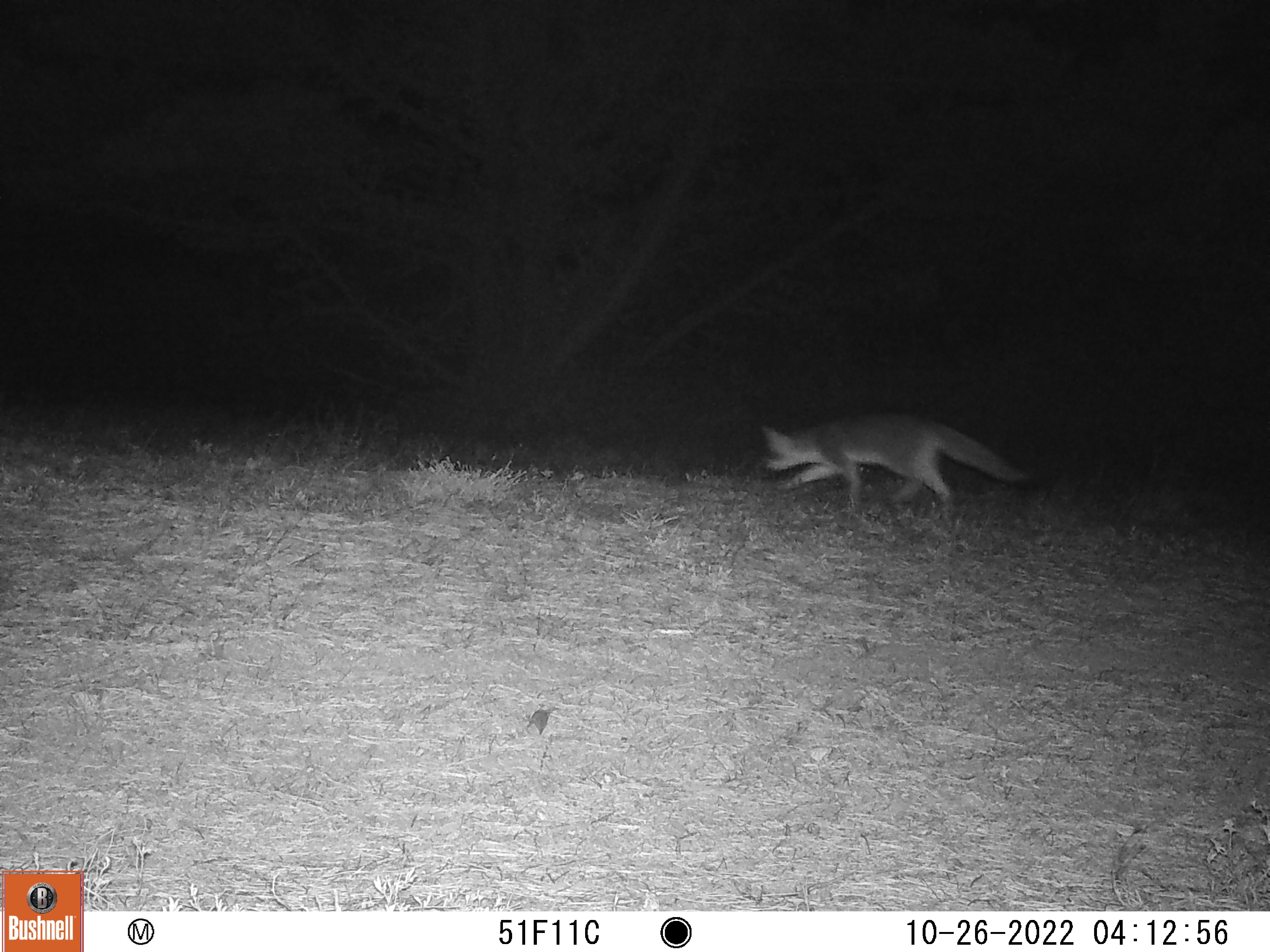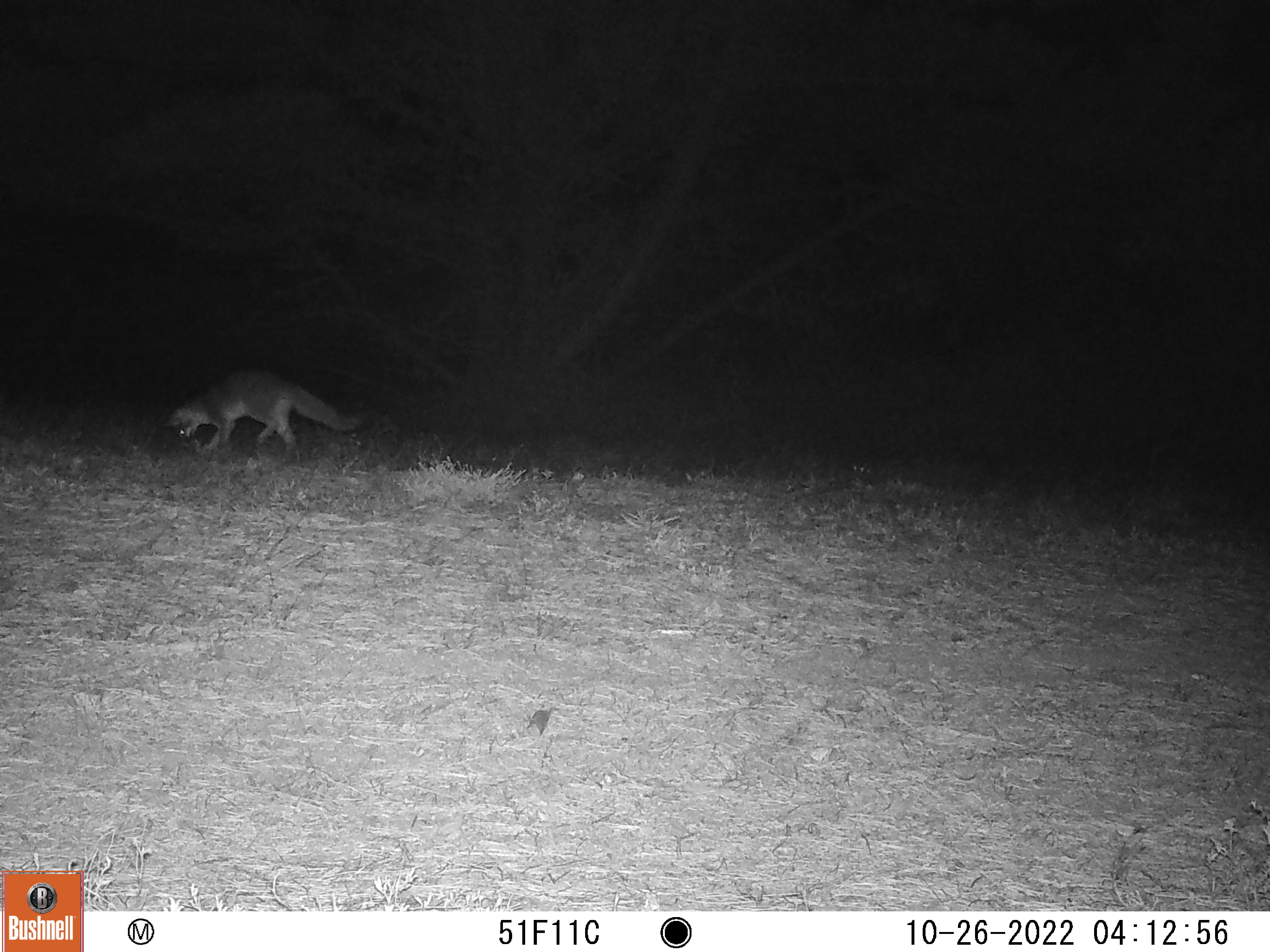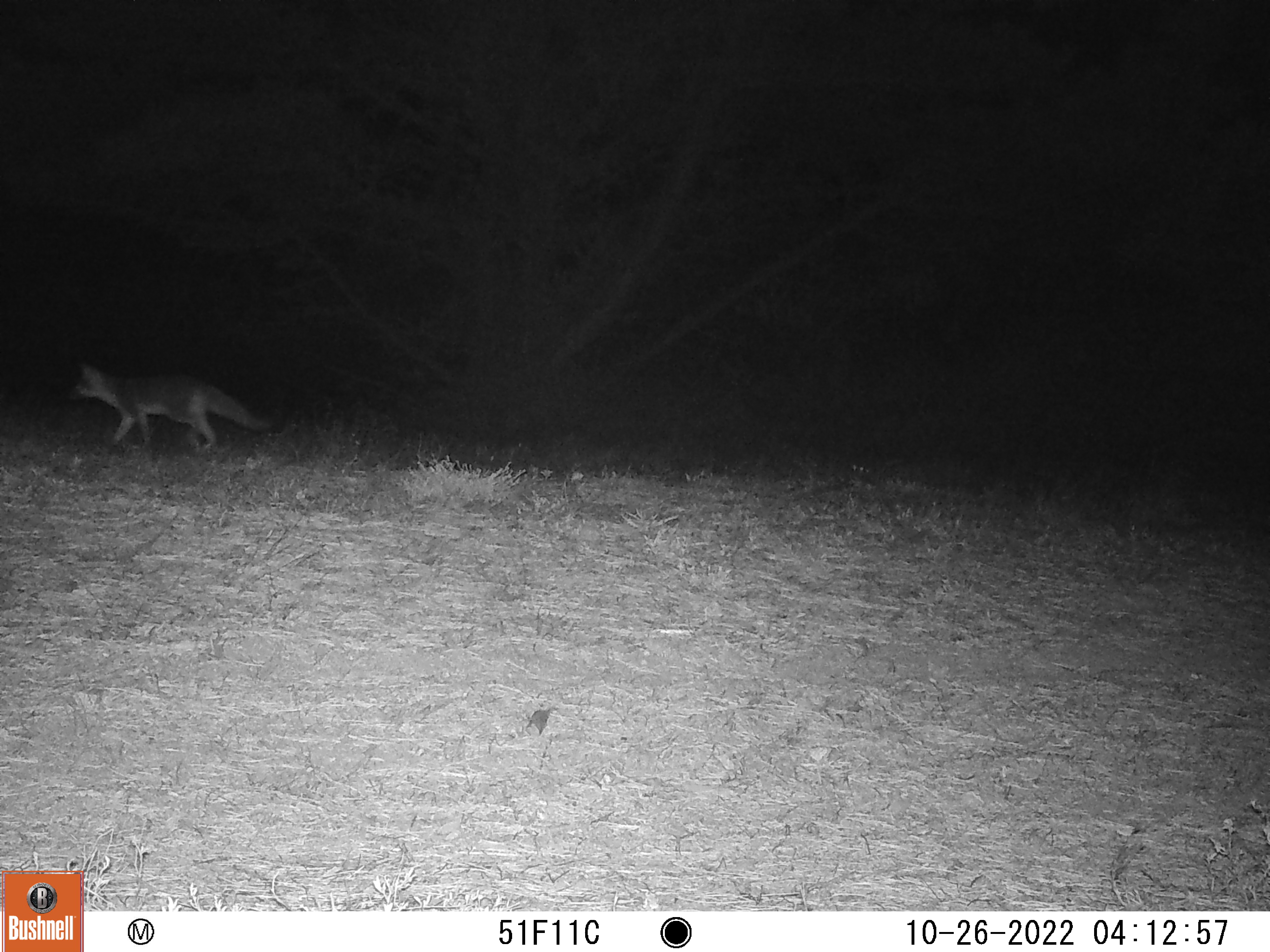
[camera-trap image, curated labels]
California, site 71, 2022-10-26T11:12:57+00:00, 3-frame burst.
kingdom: Animalia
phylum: Chordata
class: Mammalia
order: Carnivora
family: Canidae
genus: Urocyon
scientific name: Urocyon cinereoargenteus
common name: gray fox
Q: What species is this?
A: Gray fox (Urocyon cinereoargenteus).